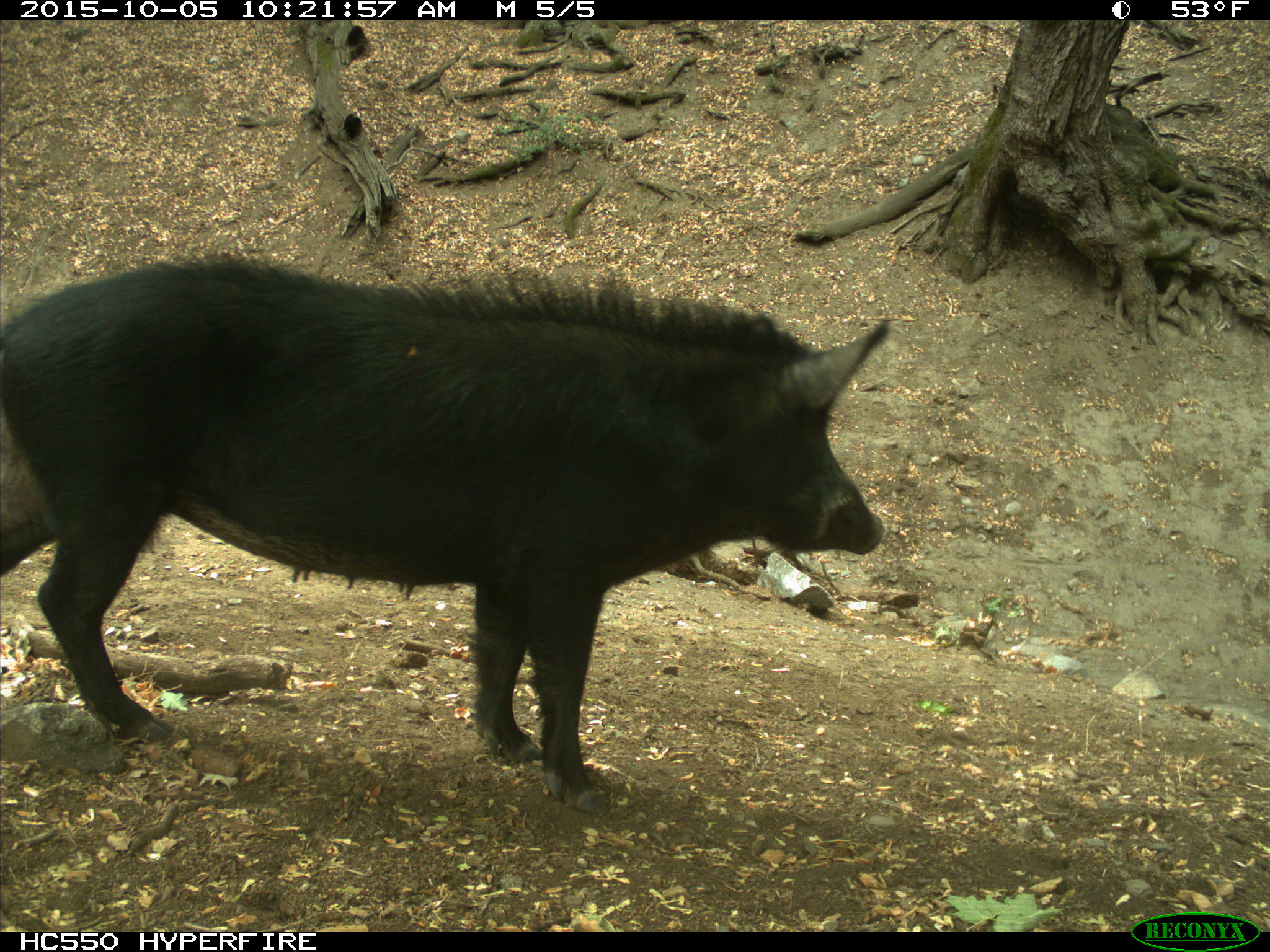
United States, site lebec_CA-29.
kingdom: Animalia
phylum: Chordata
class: Mammalia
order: Artiodactyla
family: Suidae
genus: Sus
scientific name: Sus scrofa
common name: wild boar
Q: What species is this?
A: Sus scrofa (wild boar).